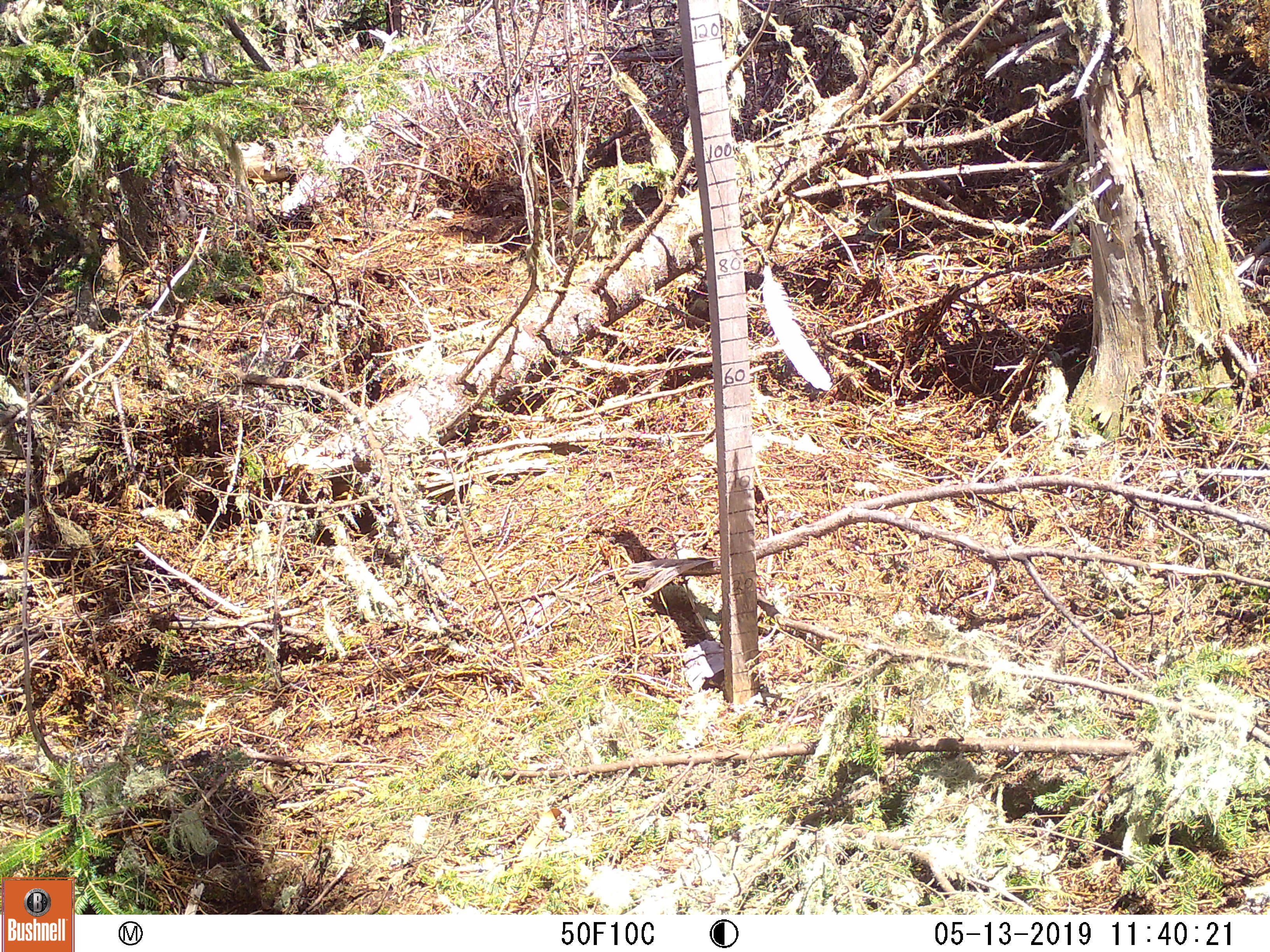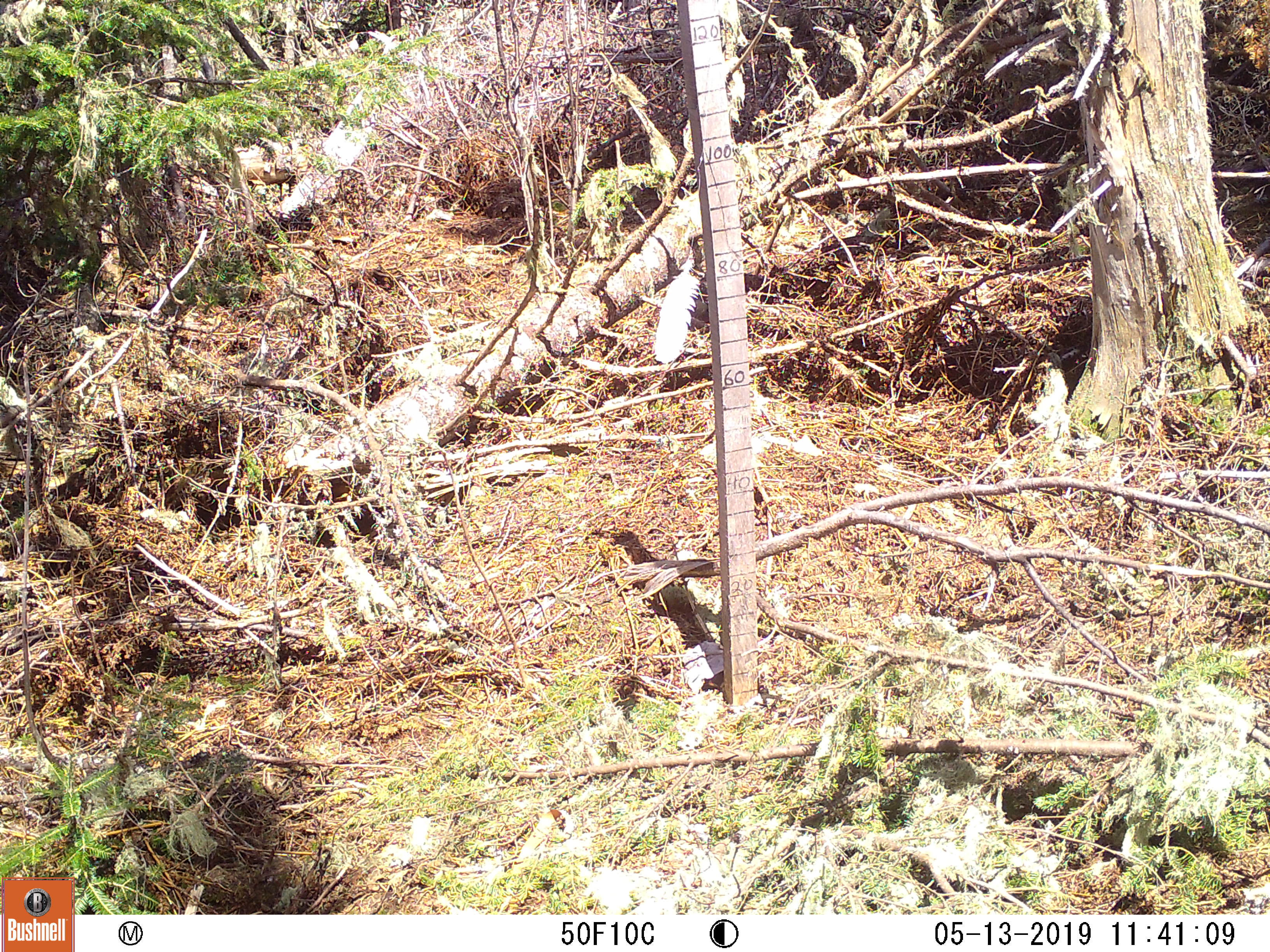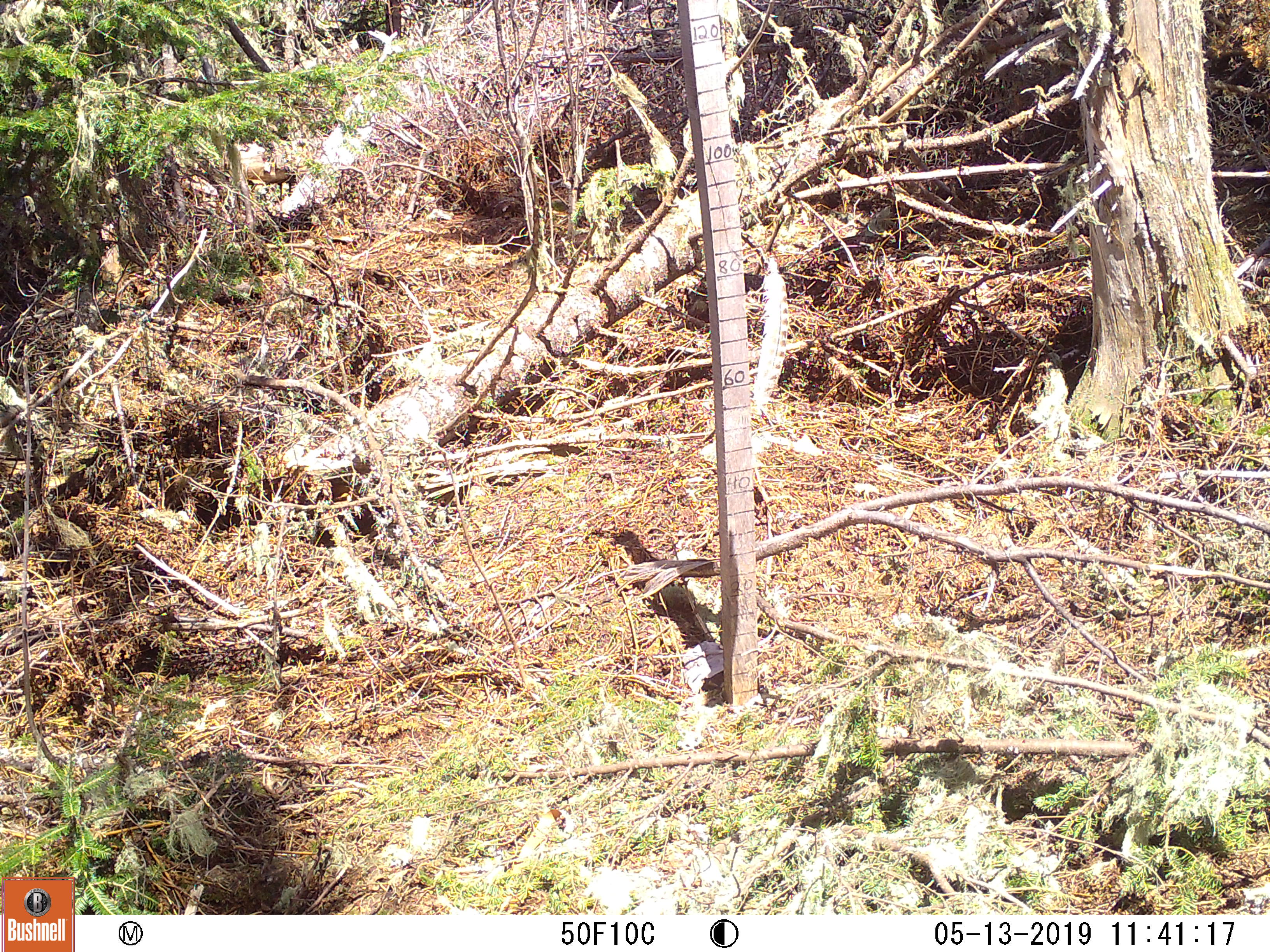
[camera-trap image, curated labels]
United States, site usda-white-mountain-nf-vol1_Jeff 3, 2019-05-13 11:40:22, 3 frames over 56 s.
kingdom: Animalia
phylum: Chordata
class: Mammalia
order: Lagomorpha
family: Leporidae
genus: Lepus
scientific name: Lepus americanus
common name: snowshoe hare